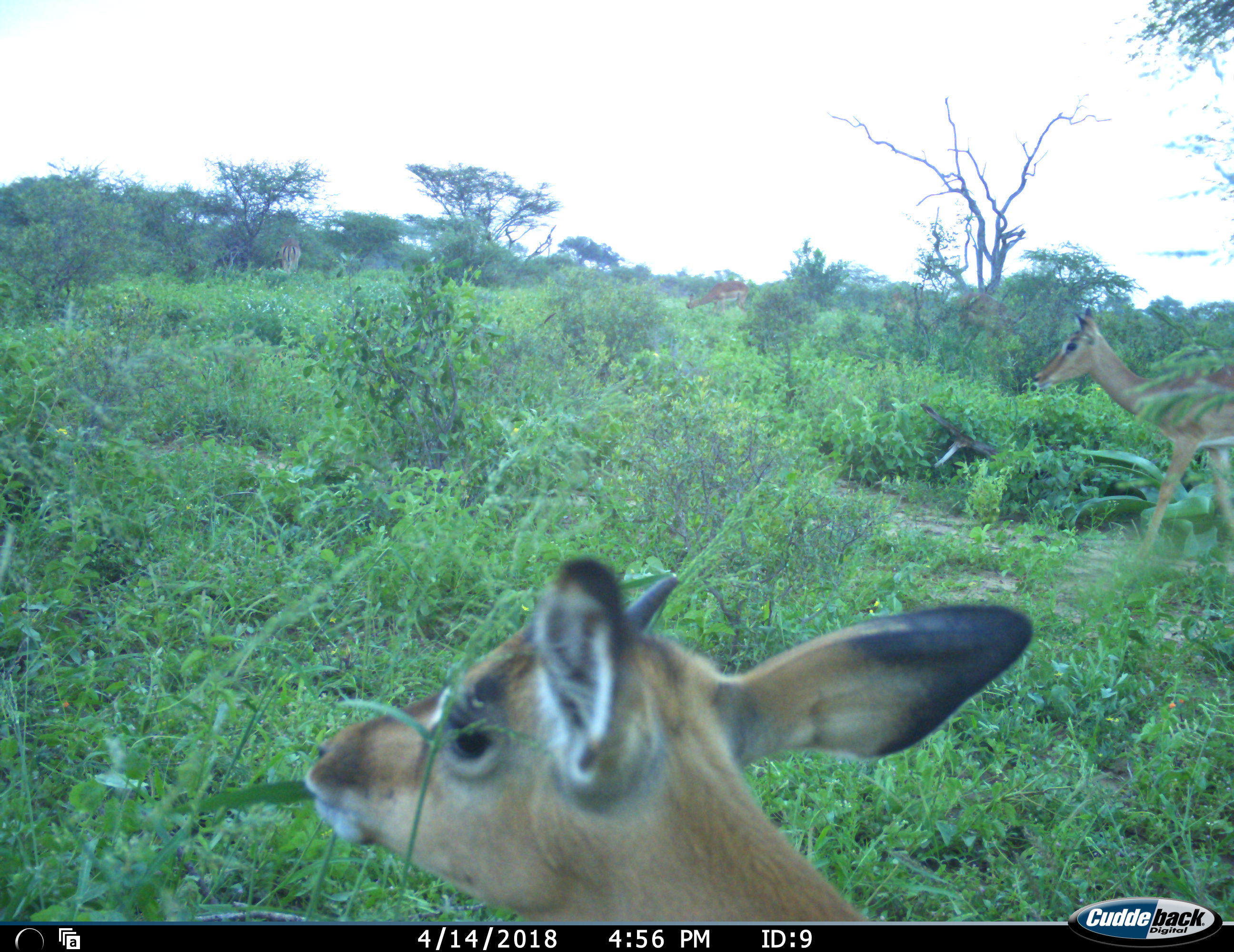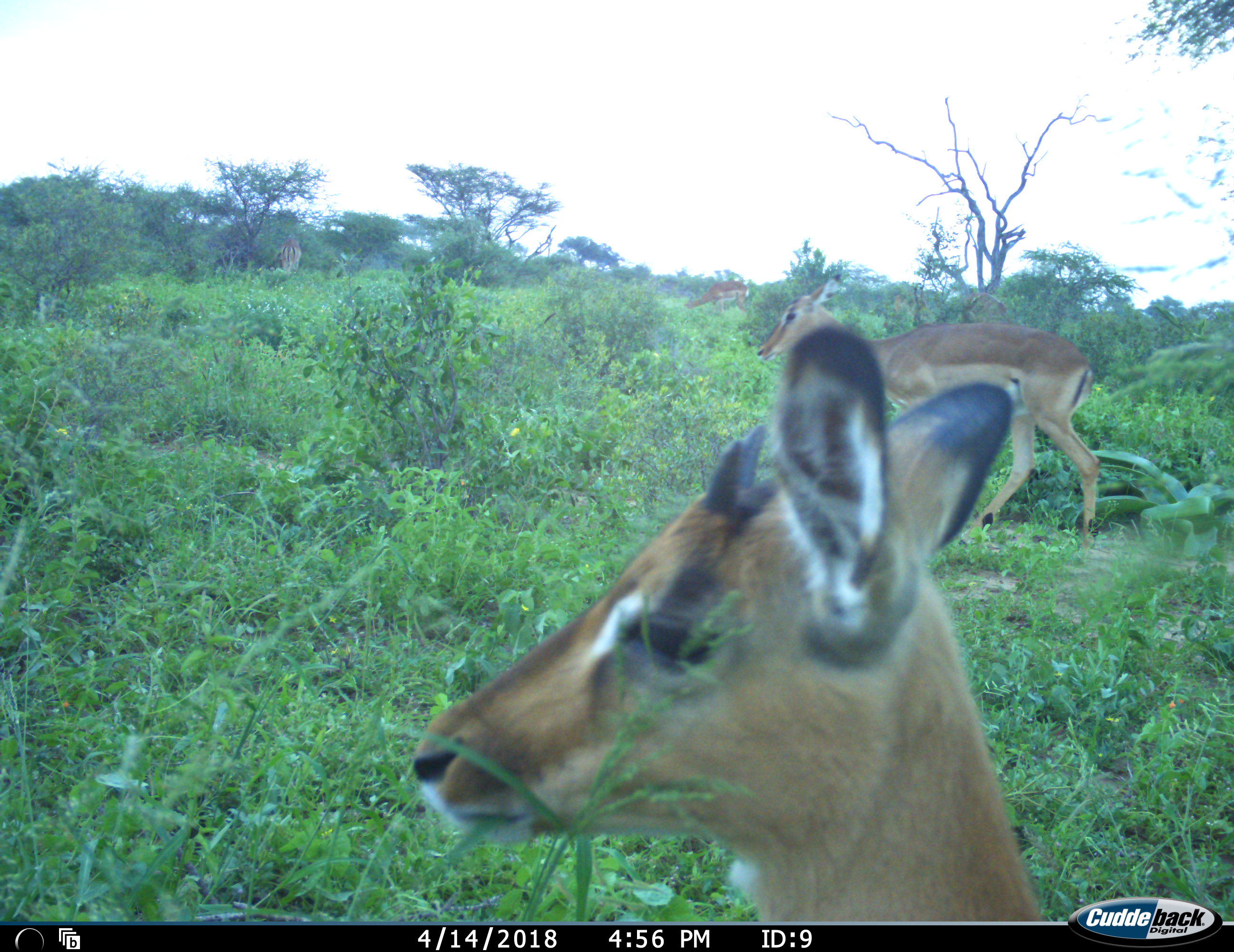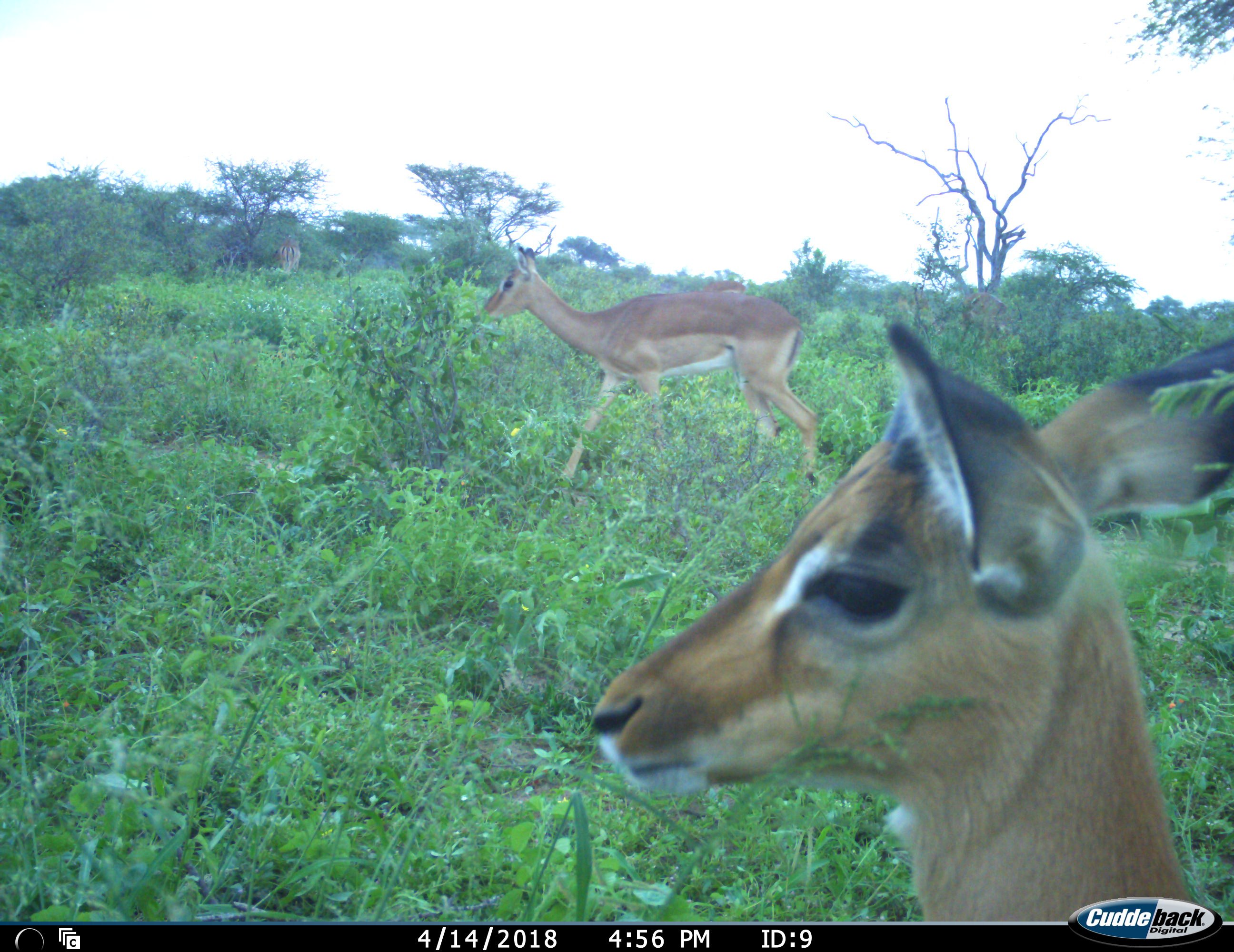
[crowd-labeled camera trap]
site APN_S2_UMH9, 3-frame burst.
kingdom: Animalia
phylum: Chordata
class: Mammalia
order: Artiodactyla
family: Bovidae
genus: Aepyceros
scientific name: Aepyceros melampus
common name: impala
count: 5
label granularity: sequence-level